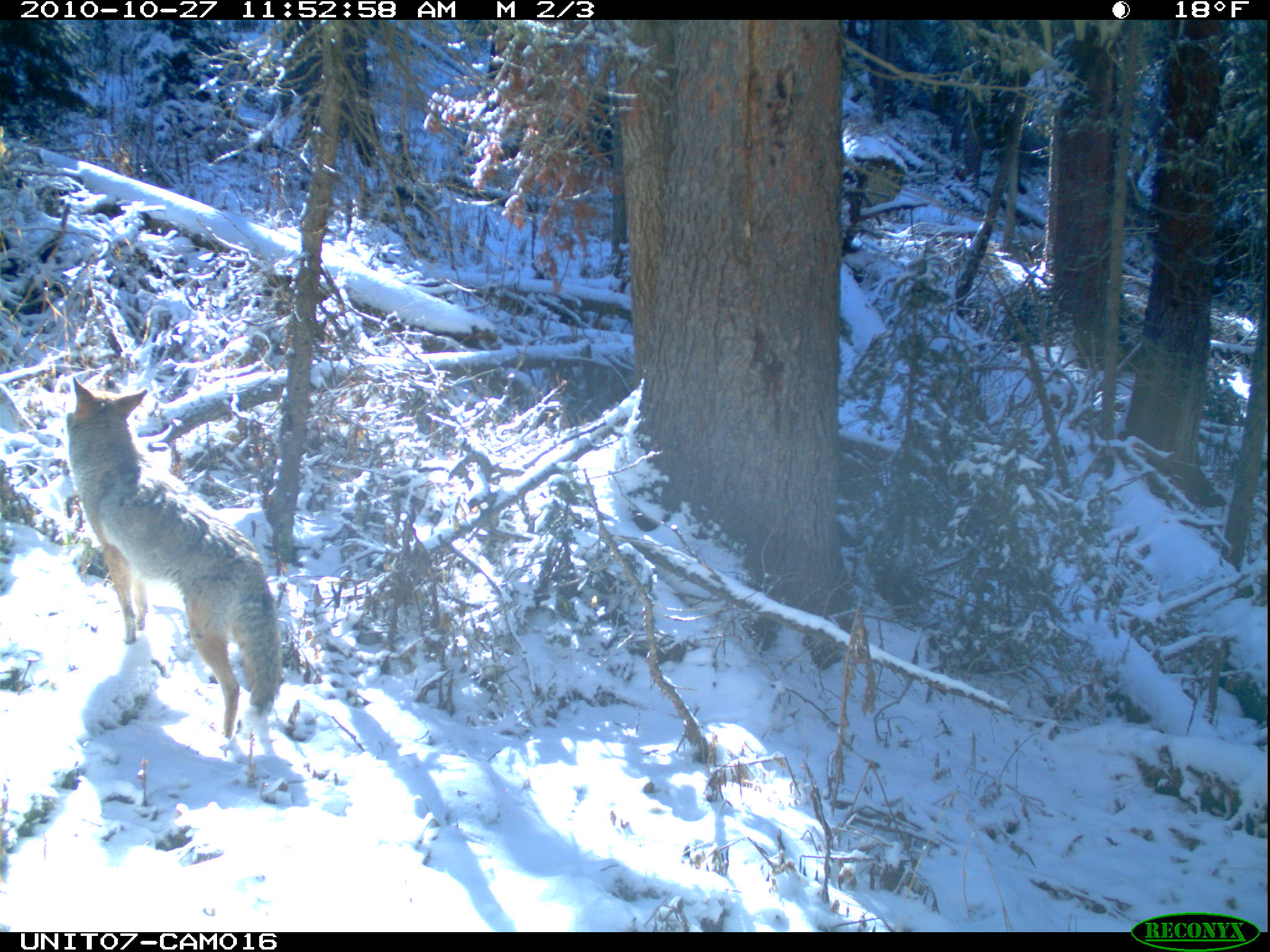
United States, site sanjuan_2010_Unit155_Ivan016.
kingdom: Animalia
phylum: Chordata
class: Mammalia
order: Carnivora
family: Canidae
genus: Canis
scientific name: Canis latrans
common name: coyote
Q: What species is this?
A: Canis latrans (coyote).